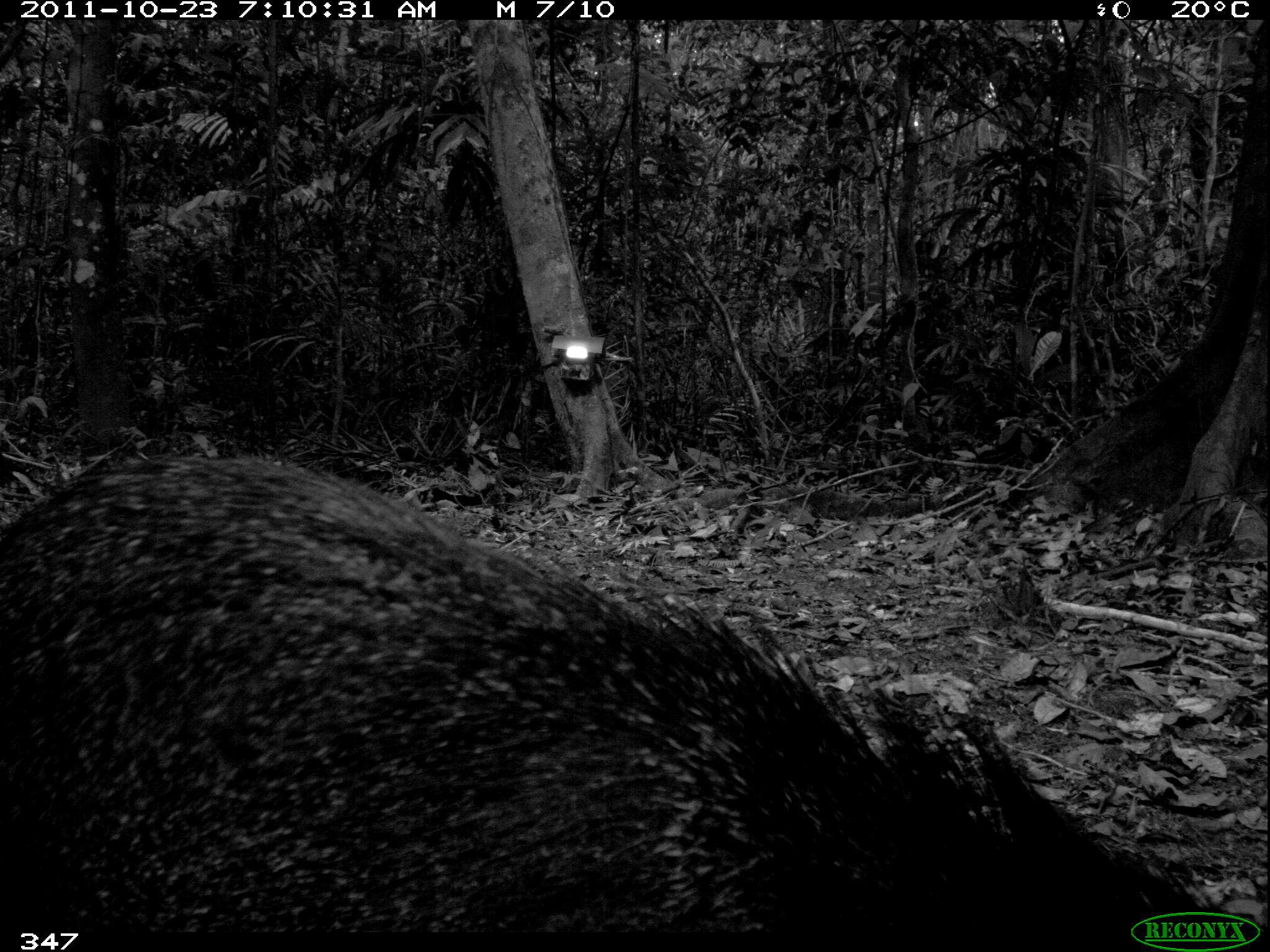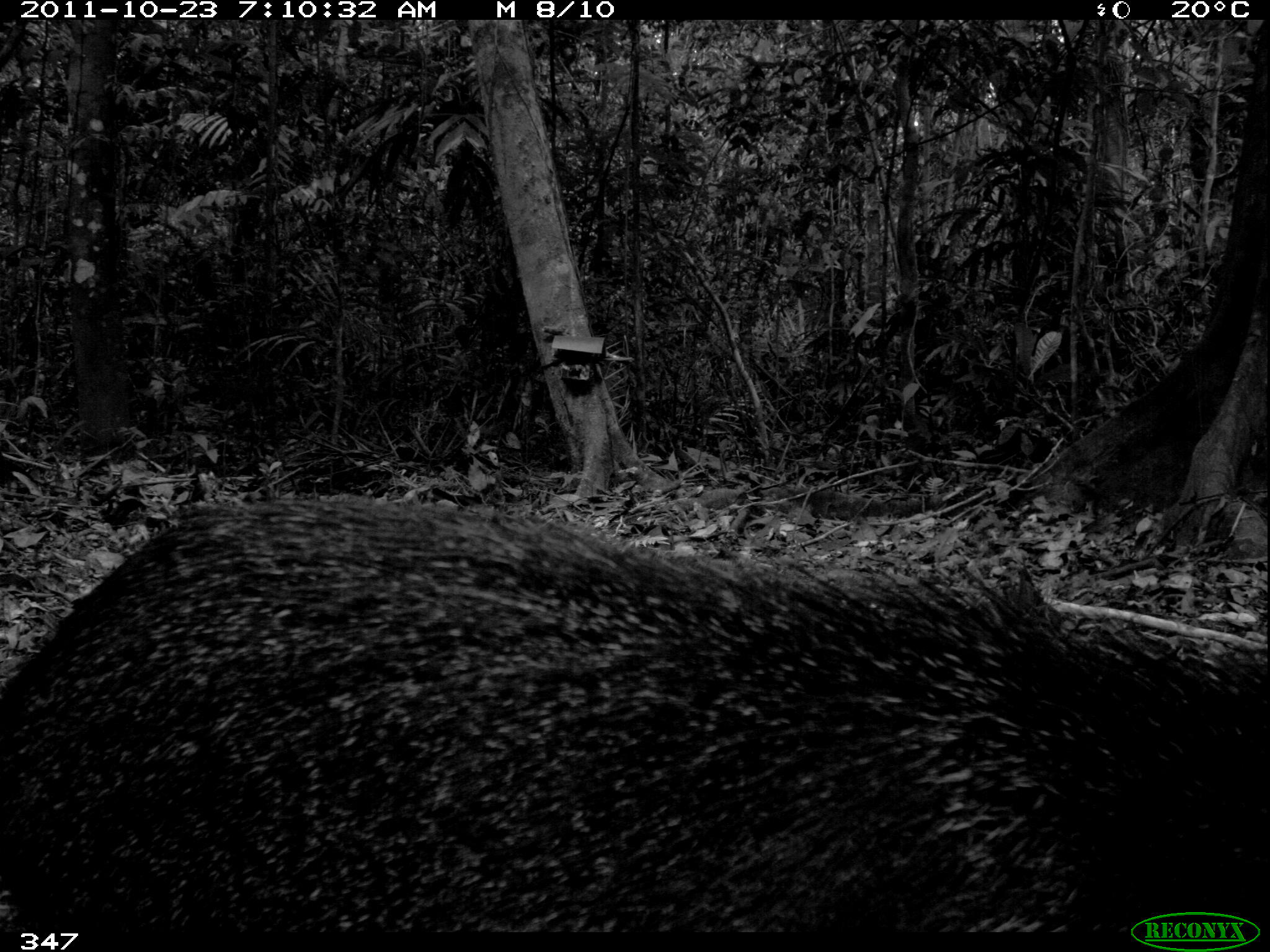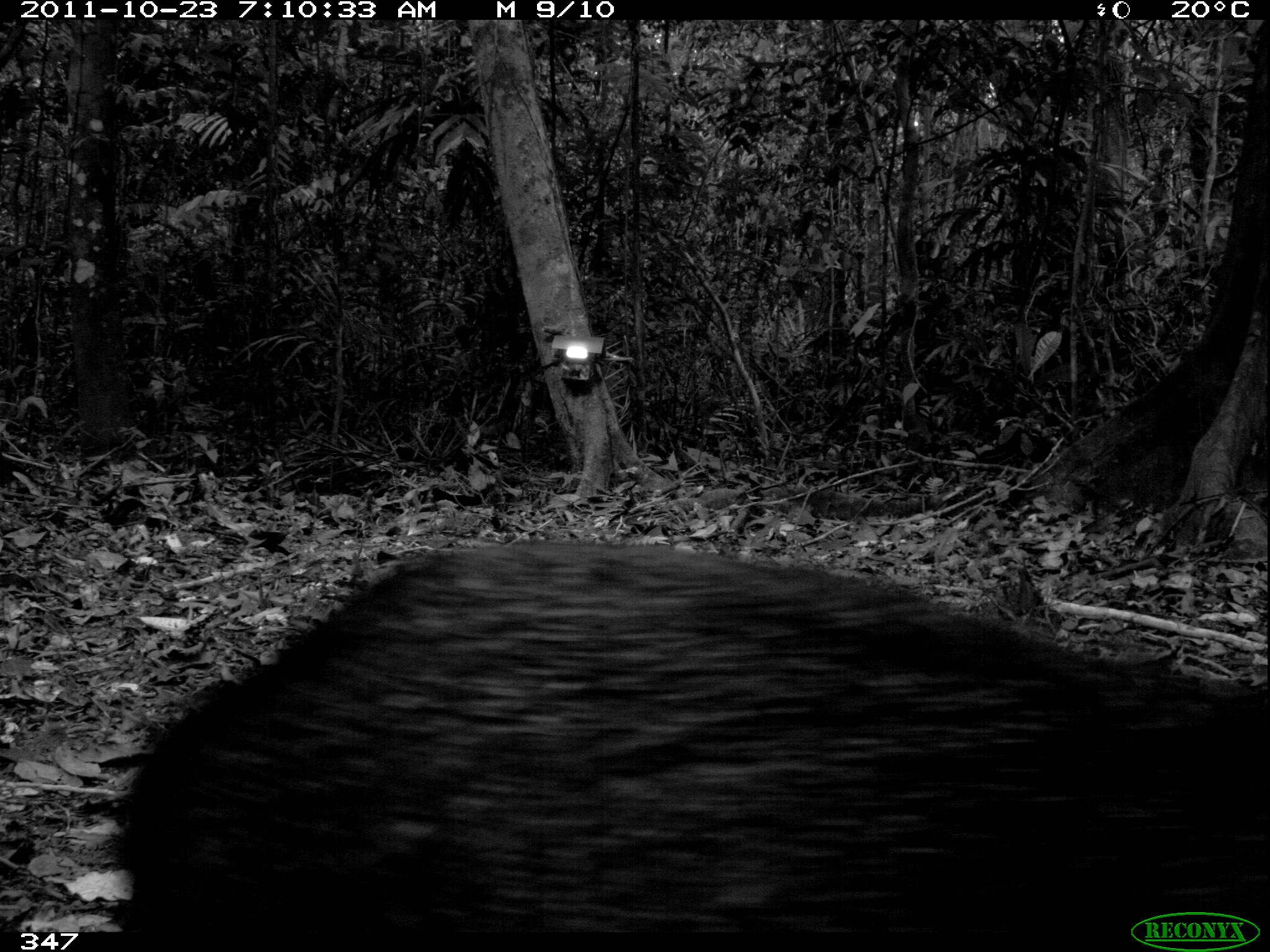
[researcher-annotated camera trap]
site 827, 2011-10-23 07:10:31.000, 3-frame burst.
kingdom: Animalia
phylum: Chordata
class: Mammalia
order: Artiodactyla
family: Tayassuidae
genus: Pecari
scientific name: Pecari tajacu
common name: collared peccary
Pecari tajacu (collared peccary).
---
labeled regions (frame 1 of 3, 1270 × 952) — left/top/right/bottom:
pecari tajacu: 0/454/1267/951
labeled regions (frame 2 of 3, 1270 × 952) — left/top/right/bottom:
pecari tajacu: 0/496/1268/937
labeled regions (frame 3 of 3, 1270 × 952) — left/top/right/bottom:
pecari tajacu: 110/539/1269/928